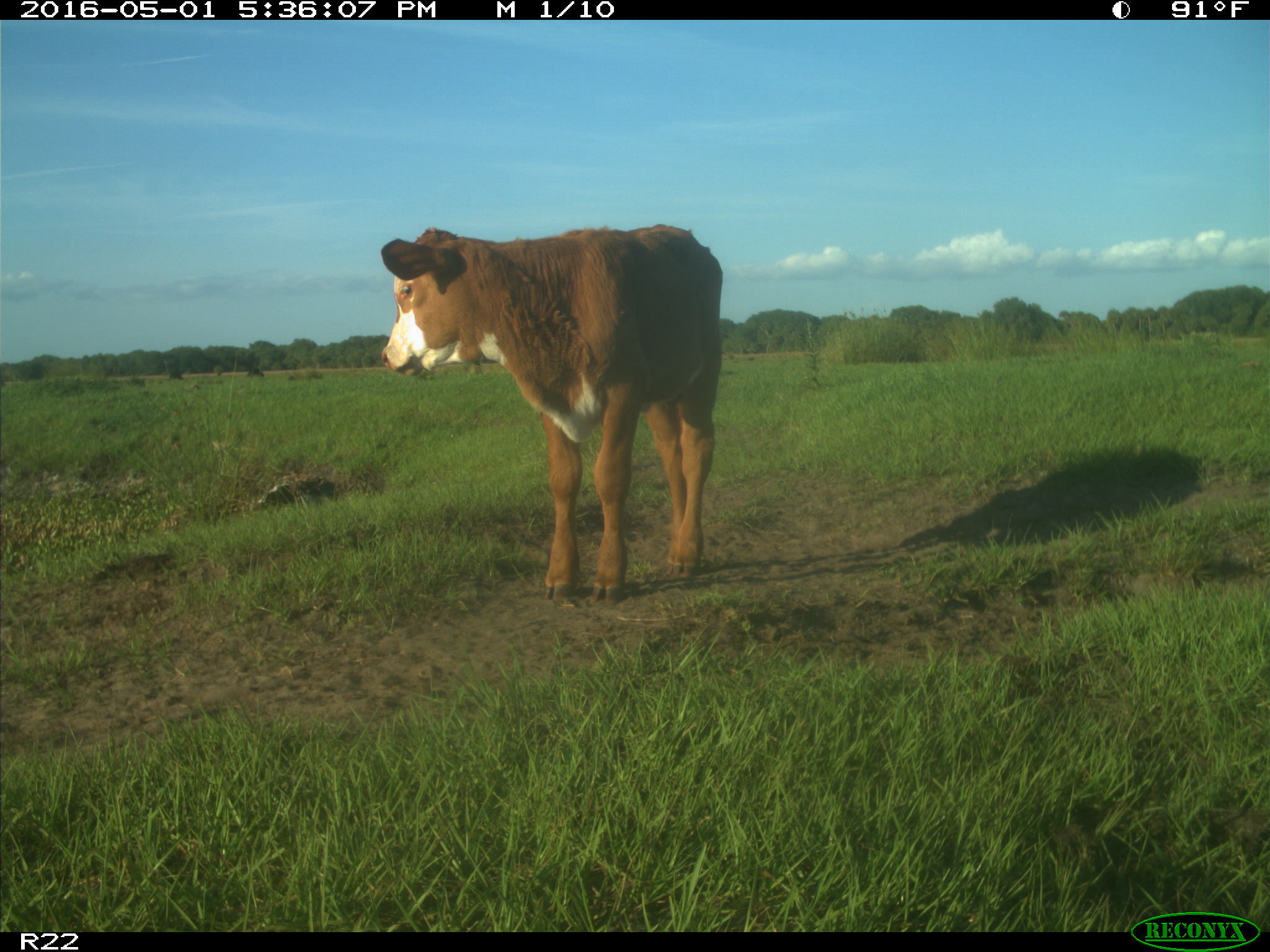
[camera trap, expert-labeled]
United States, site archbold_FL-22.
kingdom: Animalia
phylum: Chordata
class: Mammalia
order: Artiodactyla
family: Bovidae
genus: Bos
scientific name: Bos taurus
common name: domestic cow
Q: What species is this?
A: Bos taurus (domestic cow).